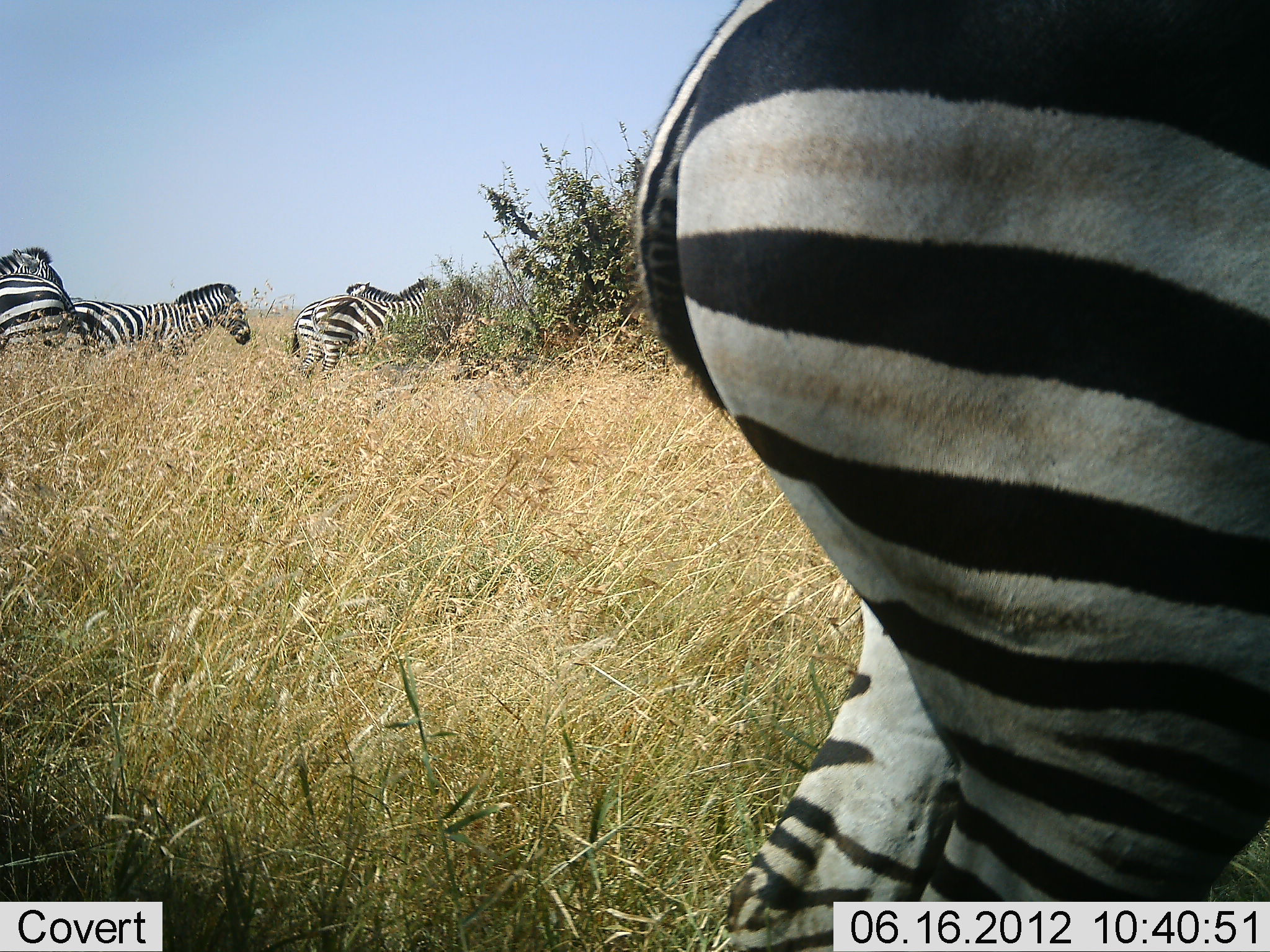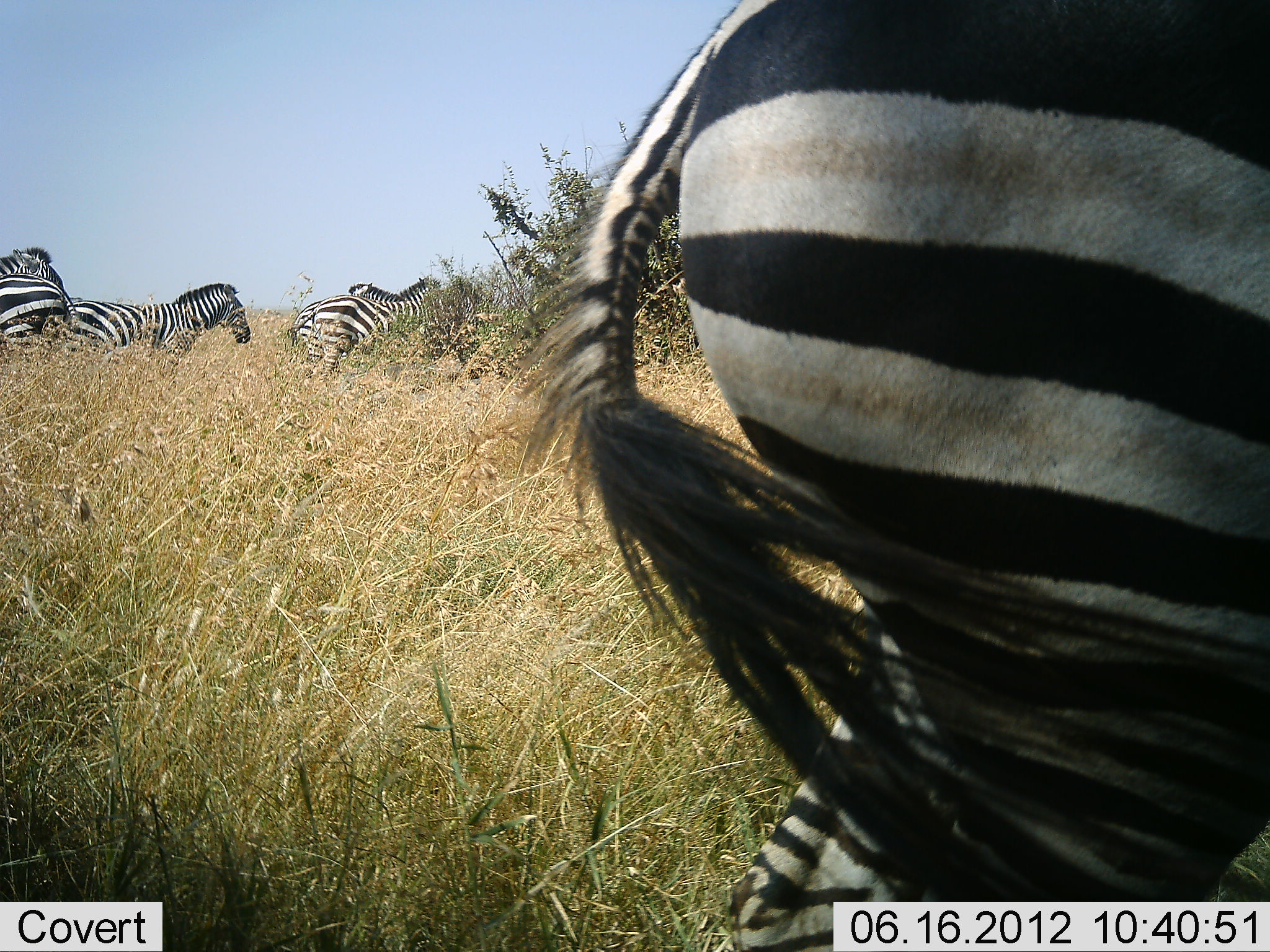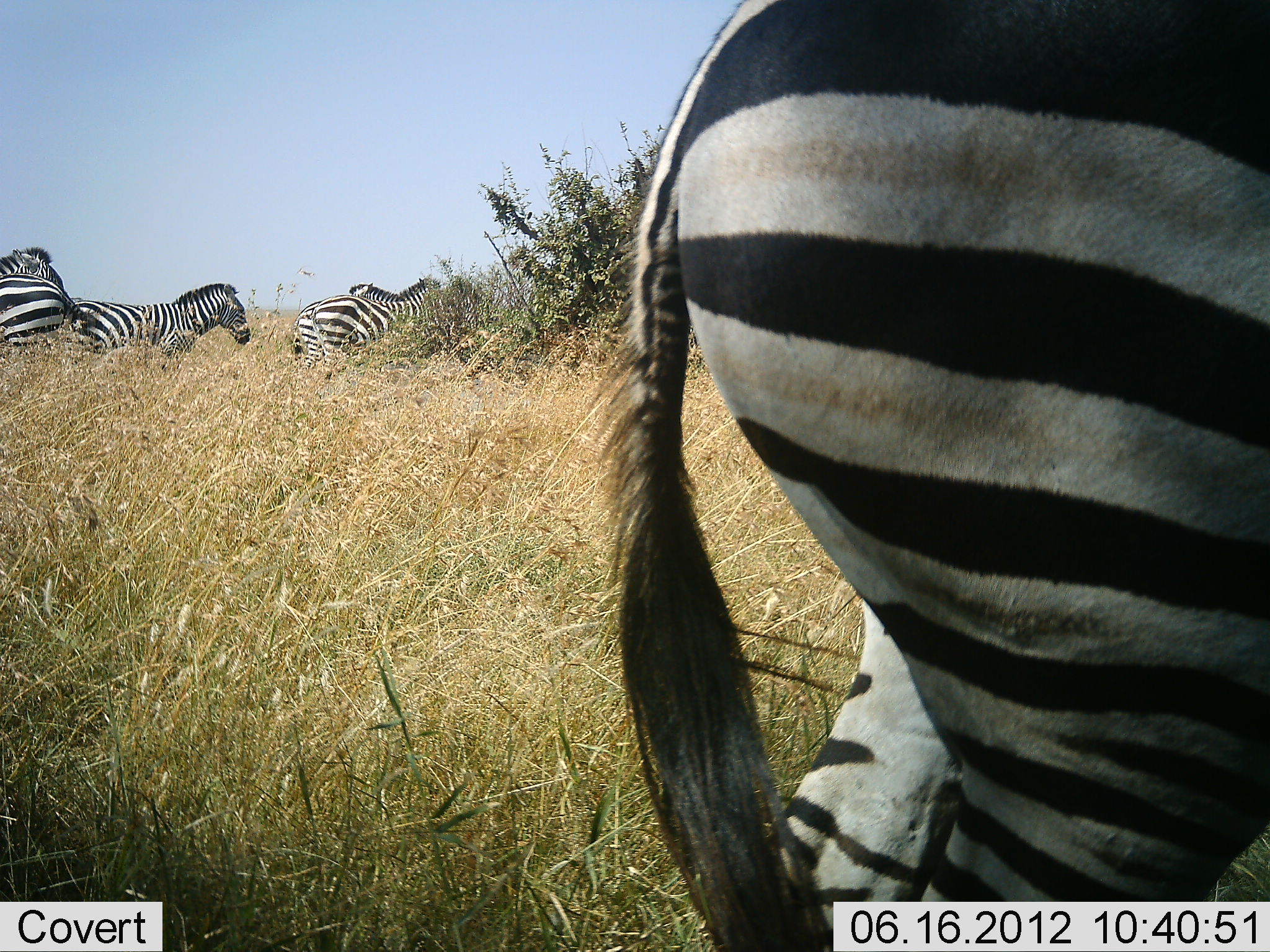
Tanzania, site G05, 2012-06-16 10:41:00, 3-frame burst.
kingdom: Animalia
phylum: Chordata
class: Mammalia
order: Perissodactyla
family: Equidae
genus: Equus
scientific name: Equus quagga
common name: plains zebra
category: zebra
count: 6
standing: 80%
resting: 0%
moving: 0%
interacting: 10%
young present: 0%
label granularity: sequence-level